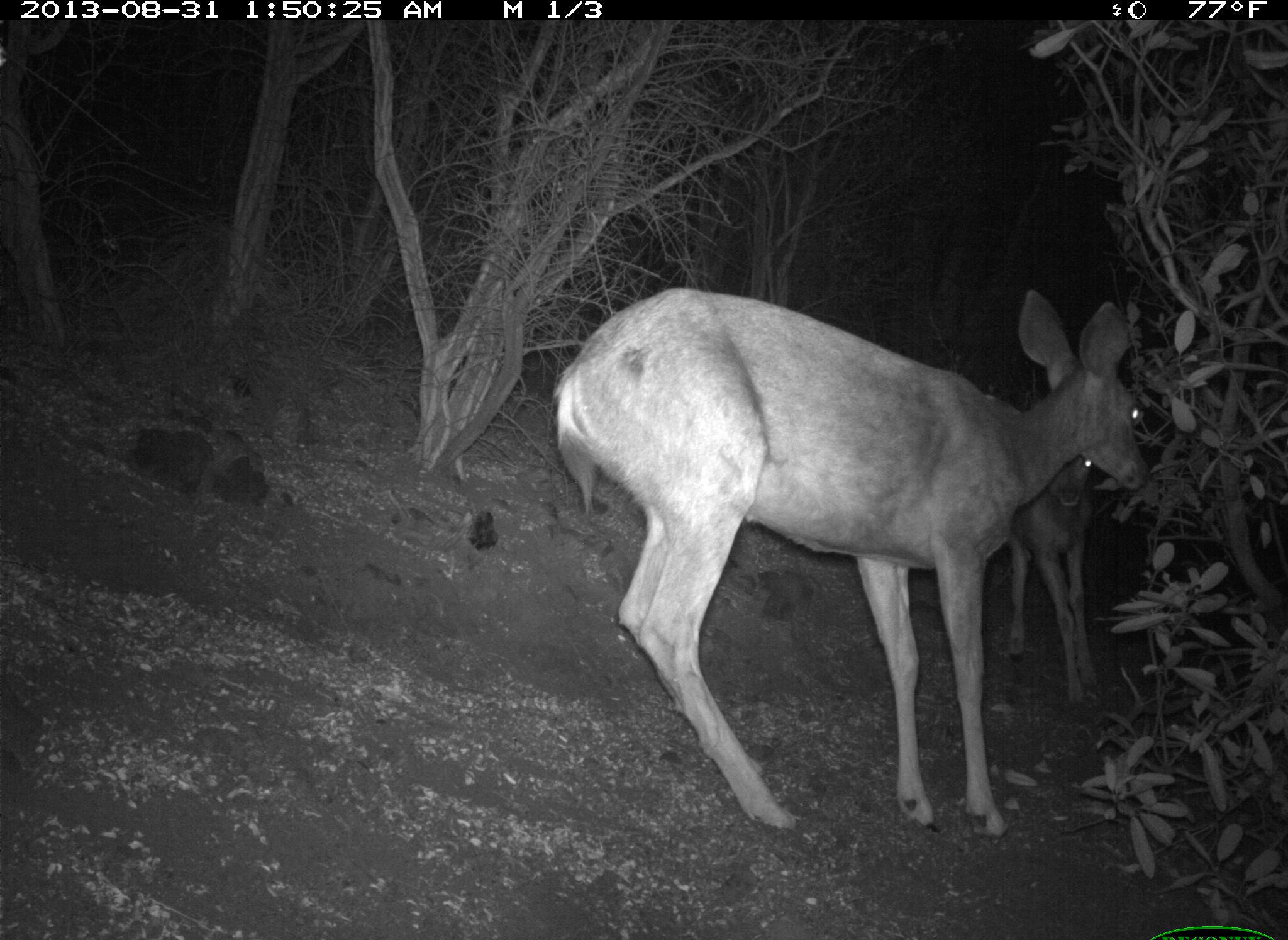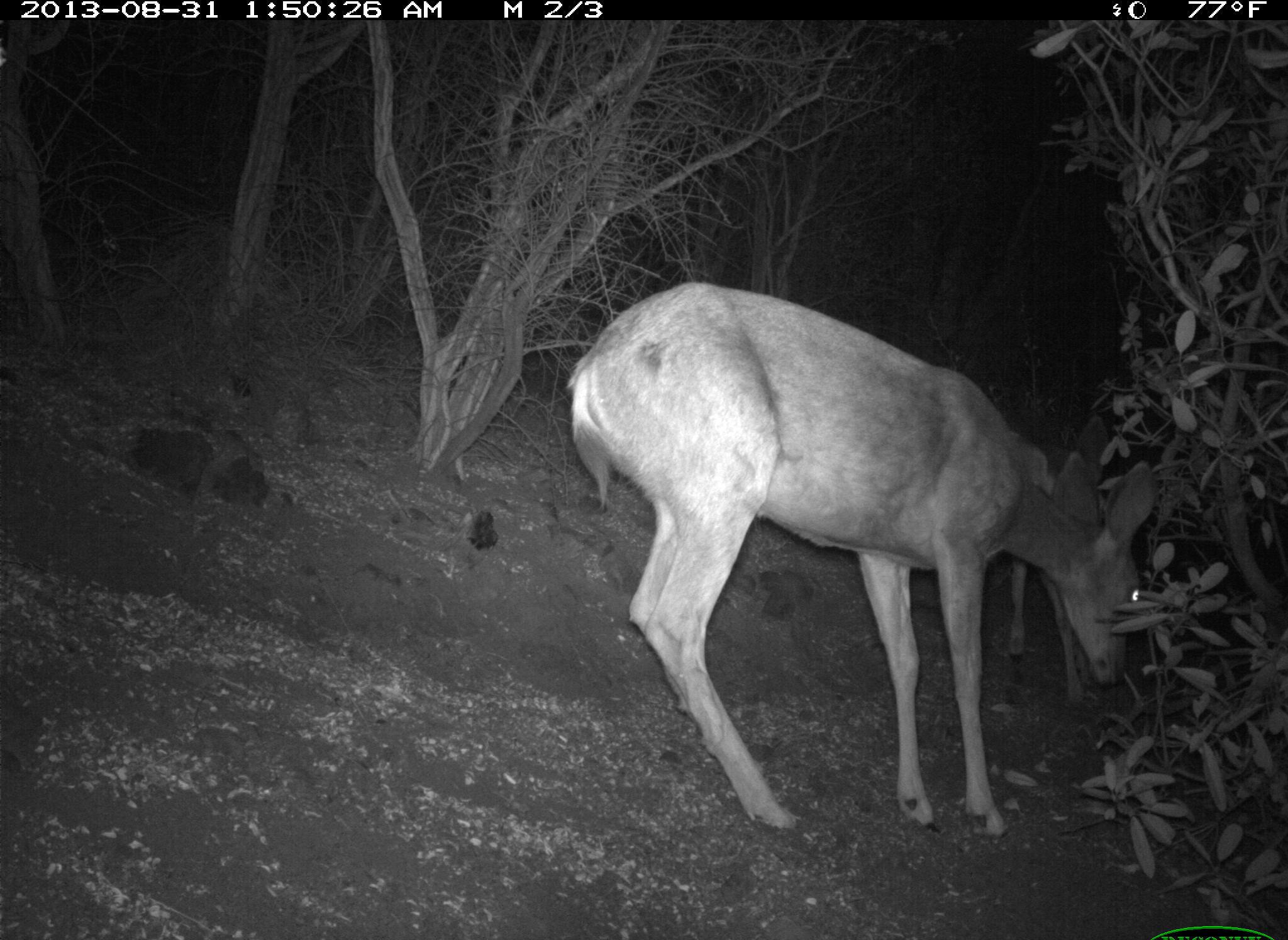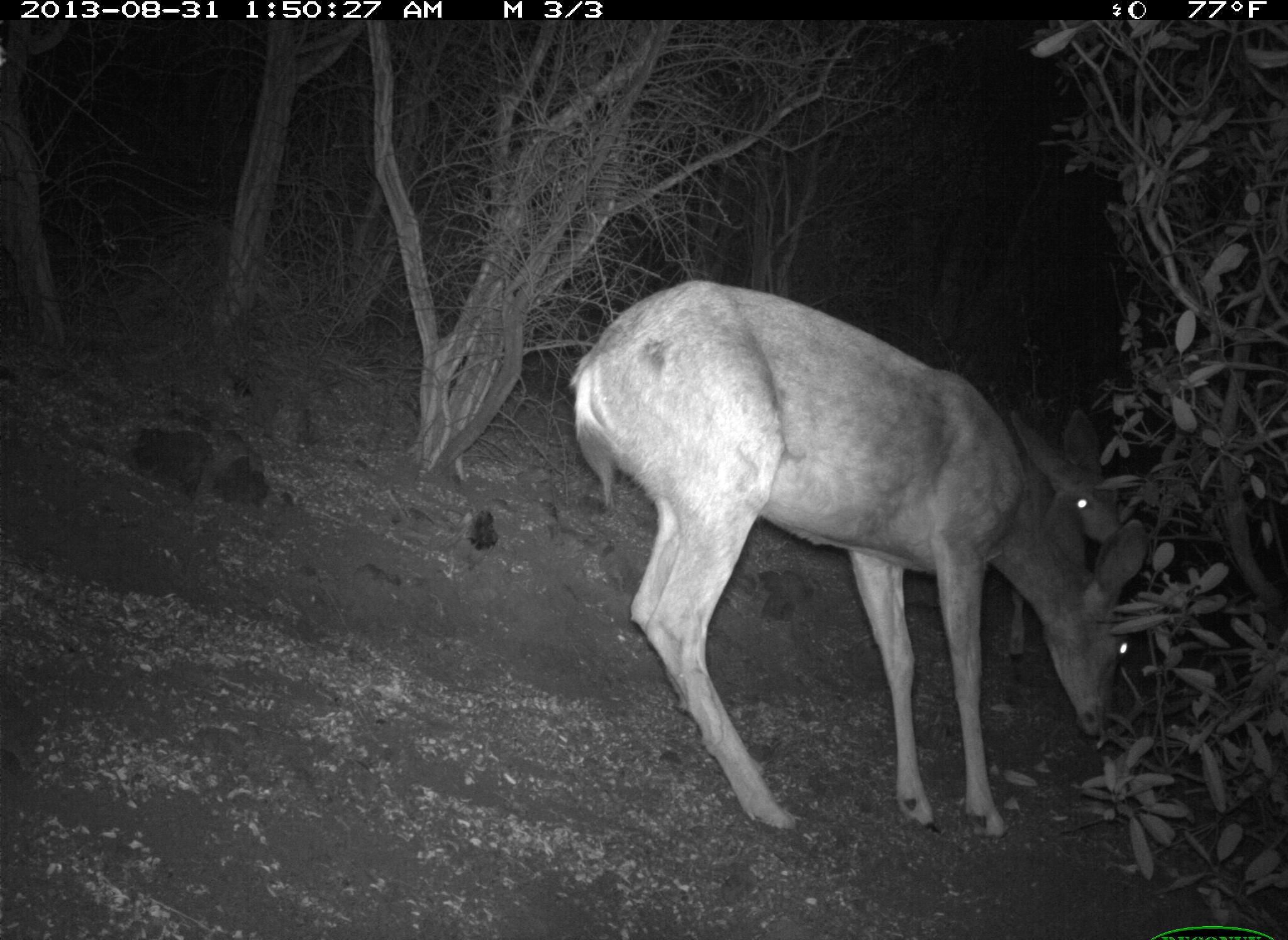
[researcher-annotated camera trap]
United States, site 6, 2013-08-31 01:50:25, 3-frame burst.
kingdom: Animalia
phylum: Chordata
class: Mammalia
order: Artiodactyla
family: Cervidae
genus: Odocoileus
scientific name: Odocoileus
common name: deer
Deer (Odocoileus).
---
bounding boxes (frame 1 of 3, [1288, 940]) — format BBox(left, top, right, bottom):
deer: BBox(552, 286, 1152, 843); BBox(1004, 442, 1107, 717)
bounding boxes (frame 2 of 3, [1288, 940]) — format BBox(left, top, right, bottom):
deer: BBox(568, 279, 1157, 846); BBox(990, 427, 1099, 713)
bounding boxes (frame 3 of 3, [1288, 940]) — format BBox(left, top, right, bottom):
deer: BBox(564, 278, 1147, 841); BBox(1006, 405, 1126, 664)